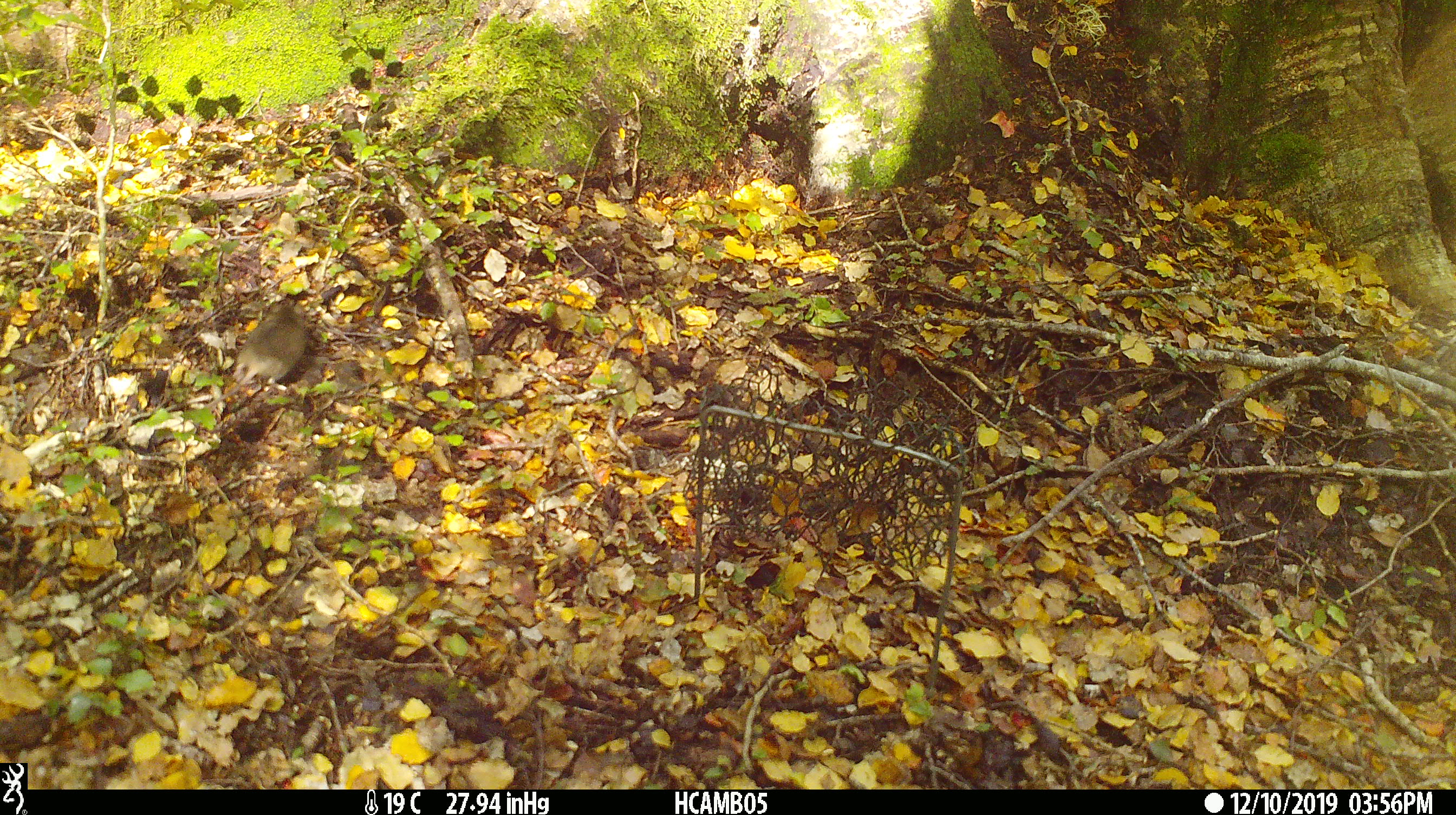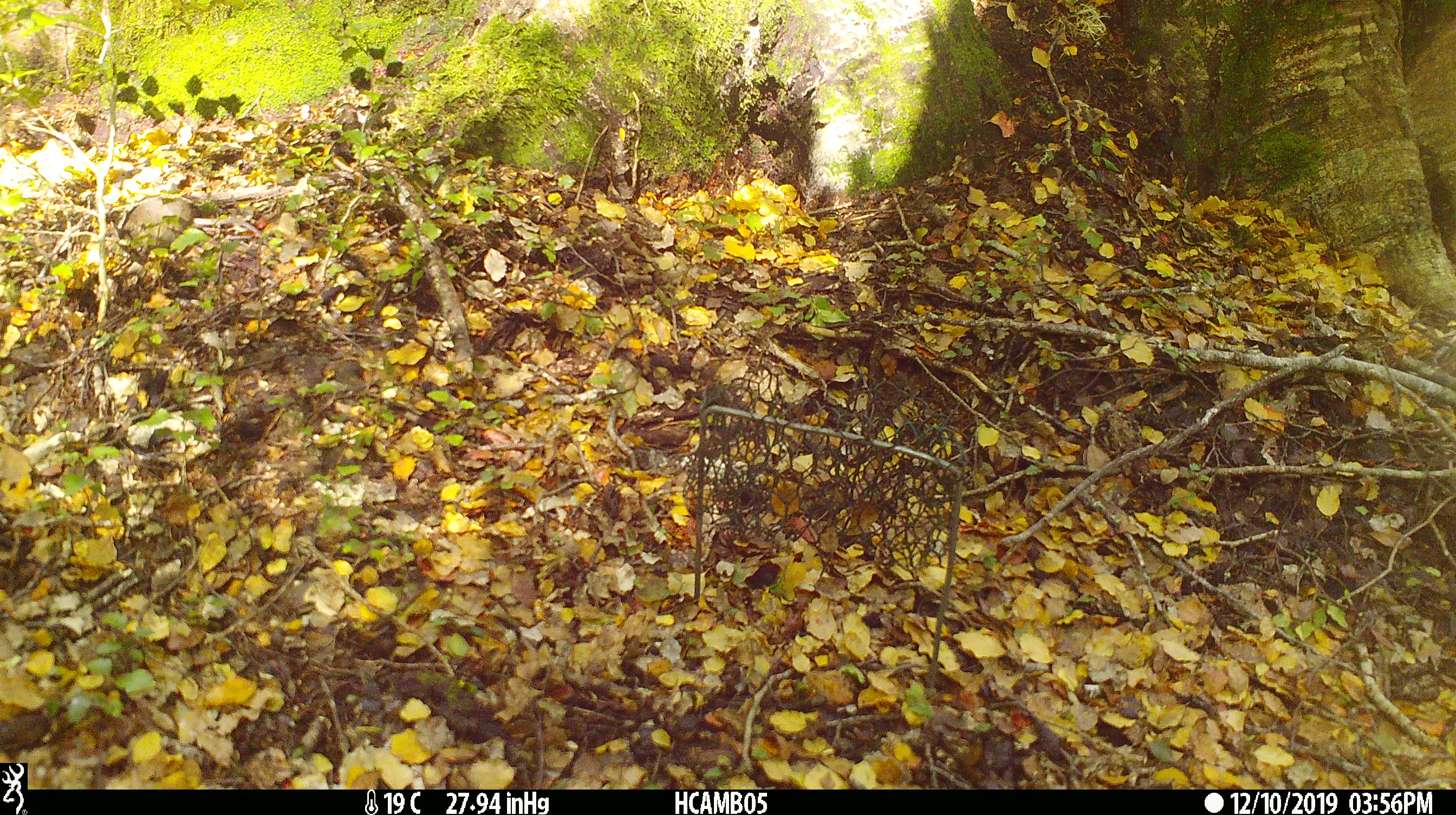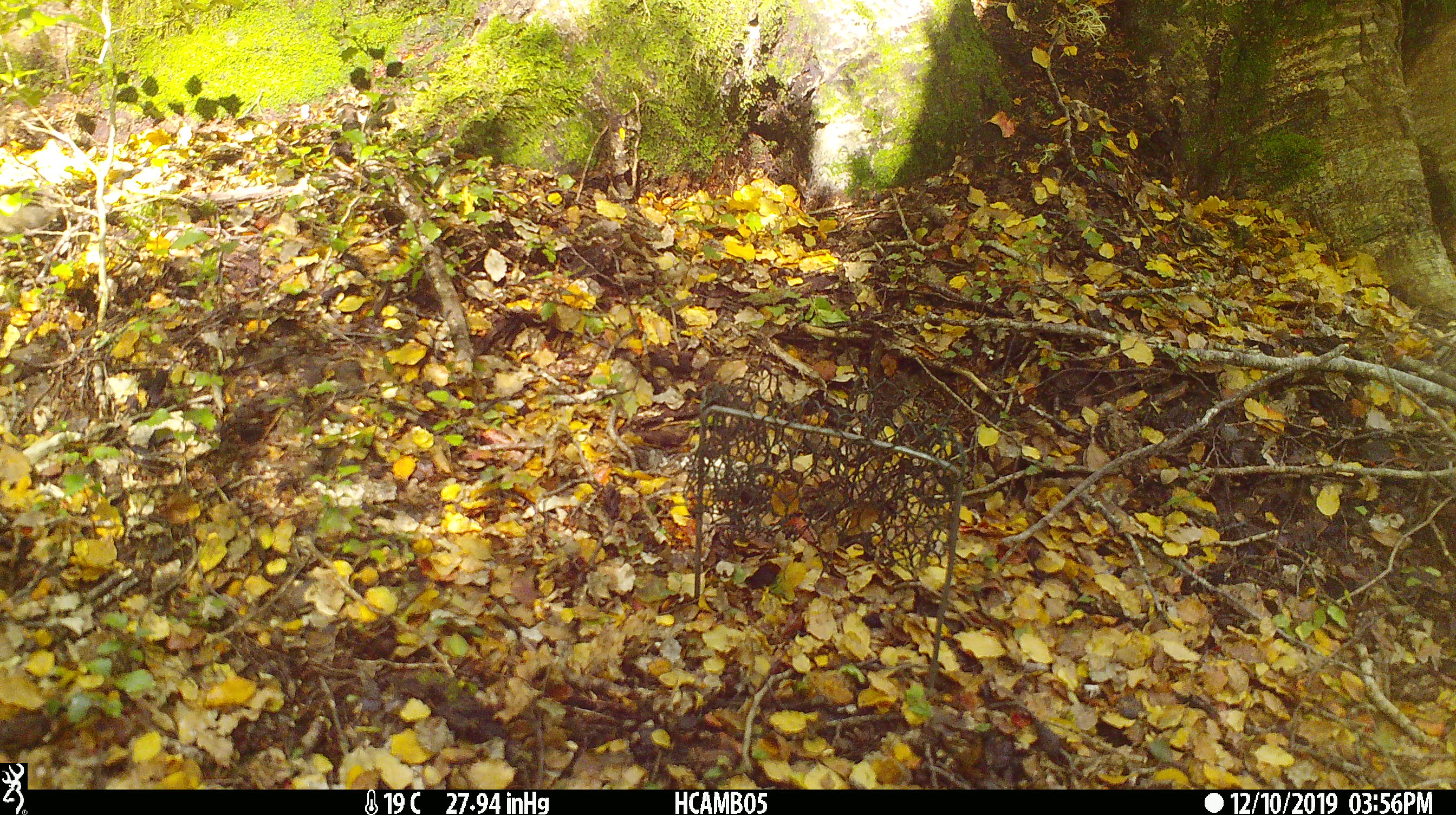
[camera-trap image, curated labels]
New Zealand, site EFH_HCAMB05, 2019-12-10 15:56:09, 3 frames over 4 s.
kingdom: Animalia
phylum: Chordata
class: Mammalia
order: Rodentia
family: Muridae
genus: Mus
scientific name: Mus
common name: mouse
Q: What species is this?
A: Mouse (Mus).